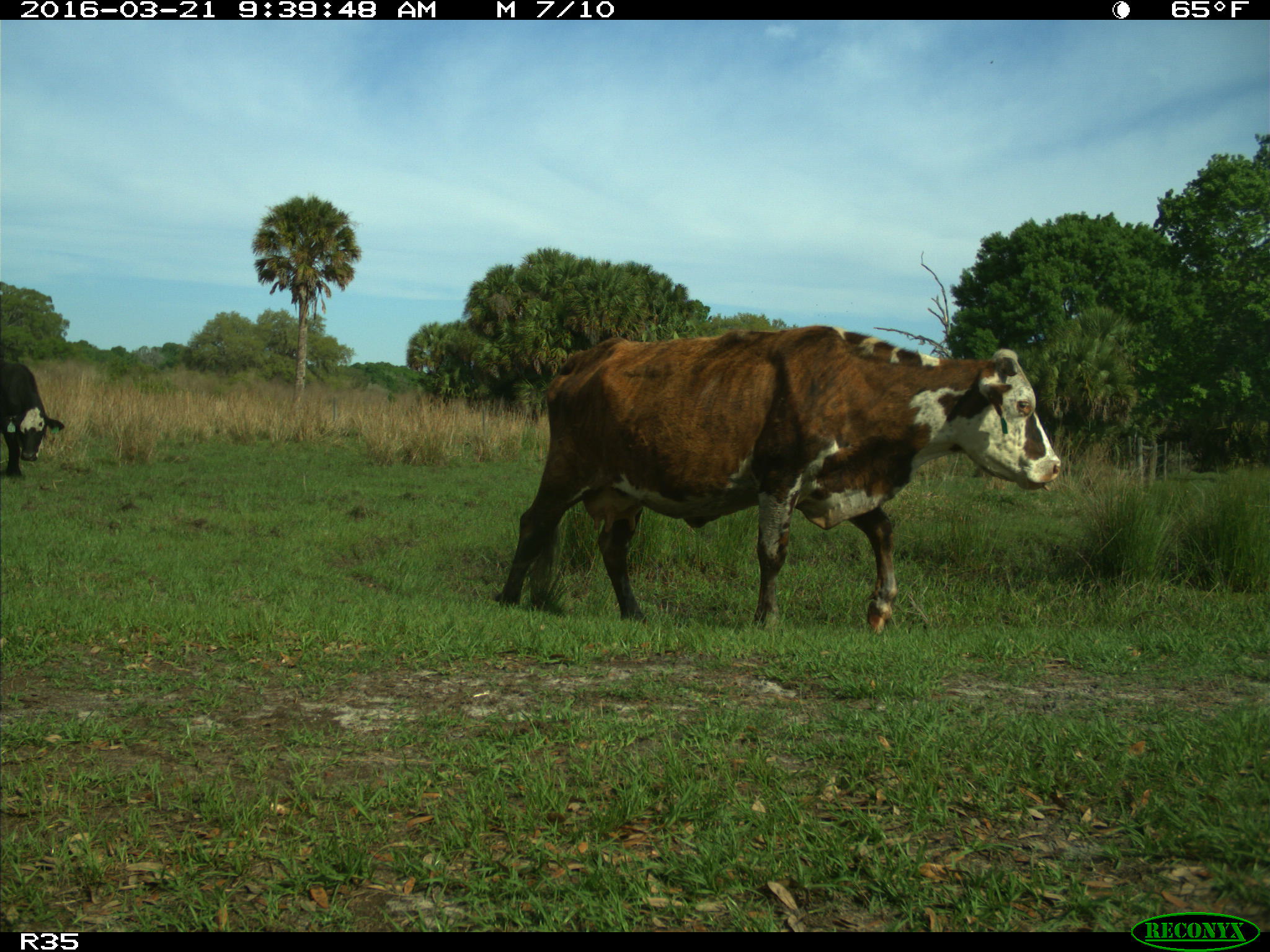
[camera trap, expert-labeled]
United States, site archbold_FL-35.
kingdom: Animalia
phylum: Chordata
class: Mammalia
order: Artiodactyla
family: Bovidae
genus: Bos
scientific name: Bos taurus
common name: domestic cow